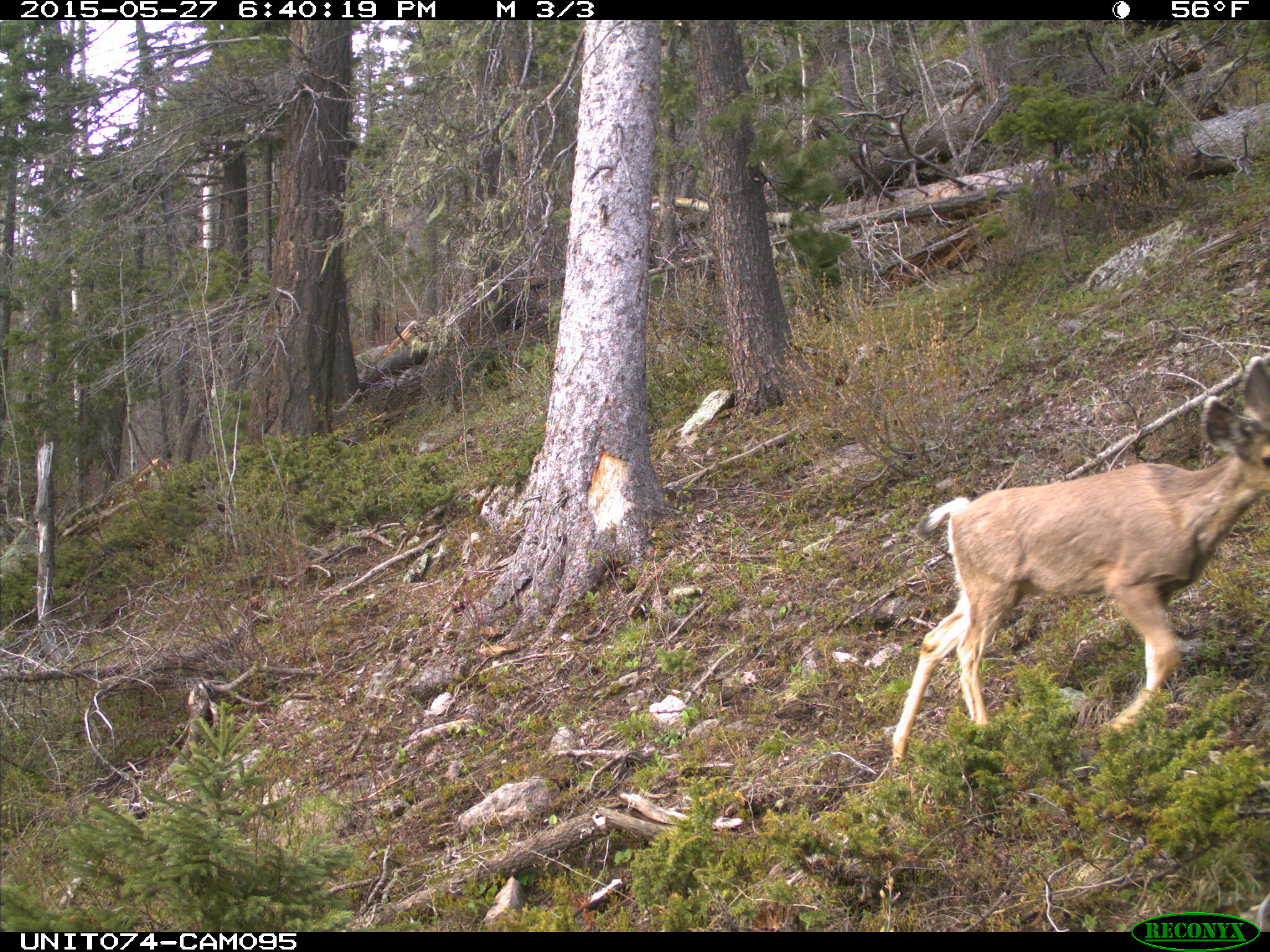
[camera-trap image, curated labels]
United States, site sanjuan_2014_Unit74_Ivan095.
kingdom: Animalia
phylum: Chordata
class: Mammalia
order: Artiodactyla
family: Cervidae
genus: Odocoileus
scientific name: Odocoileus hemionus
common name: mule deer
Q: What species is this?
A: Odocoileus hemionus (mule deer).